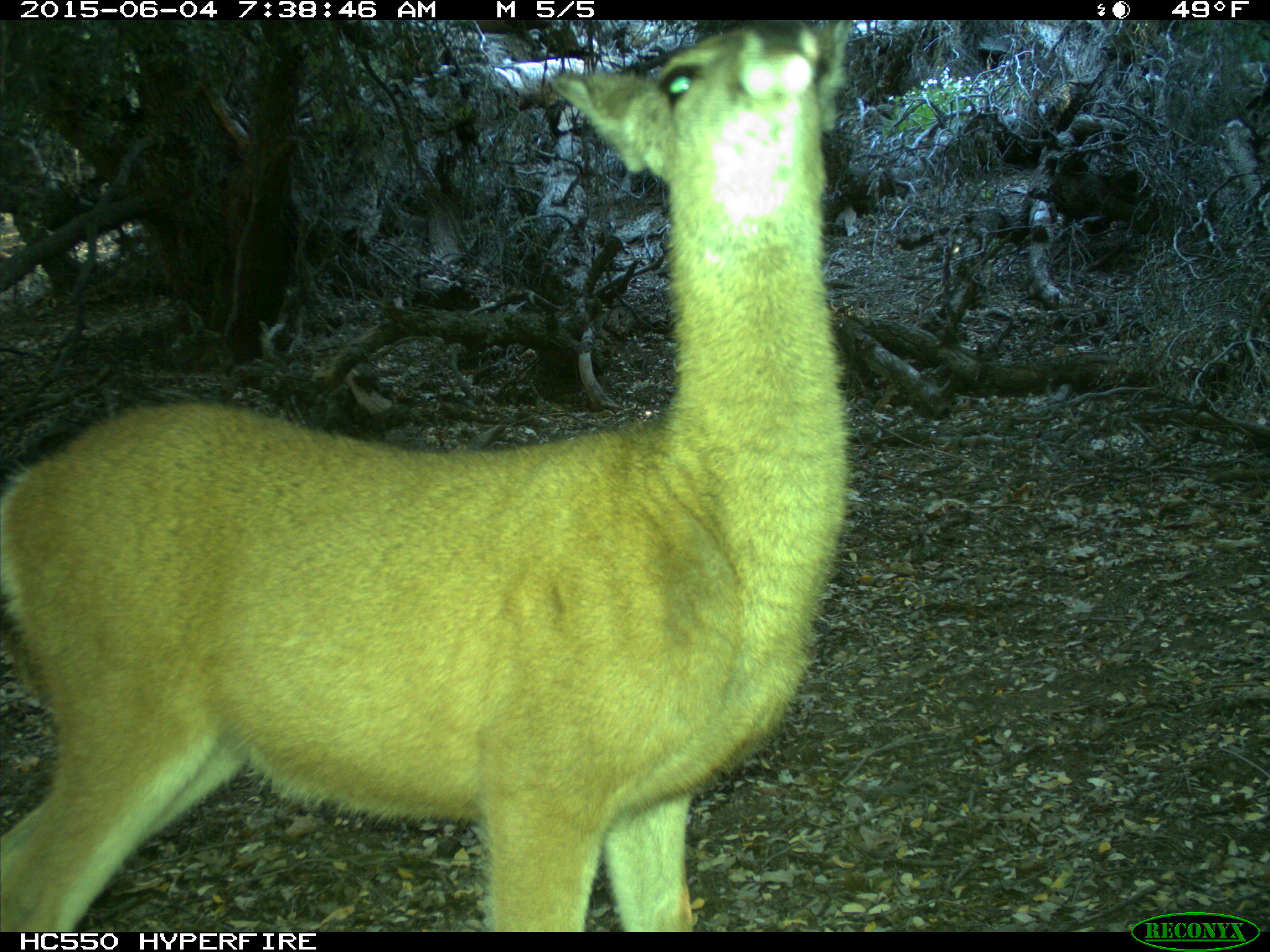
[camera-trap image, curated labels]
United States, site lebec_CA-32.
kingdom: Animalia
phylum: Chordata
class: Mammalia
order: Artiodactyla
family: Cervidae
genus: Odocoileus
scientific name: Odocoileus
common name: deer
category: unidentified deer